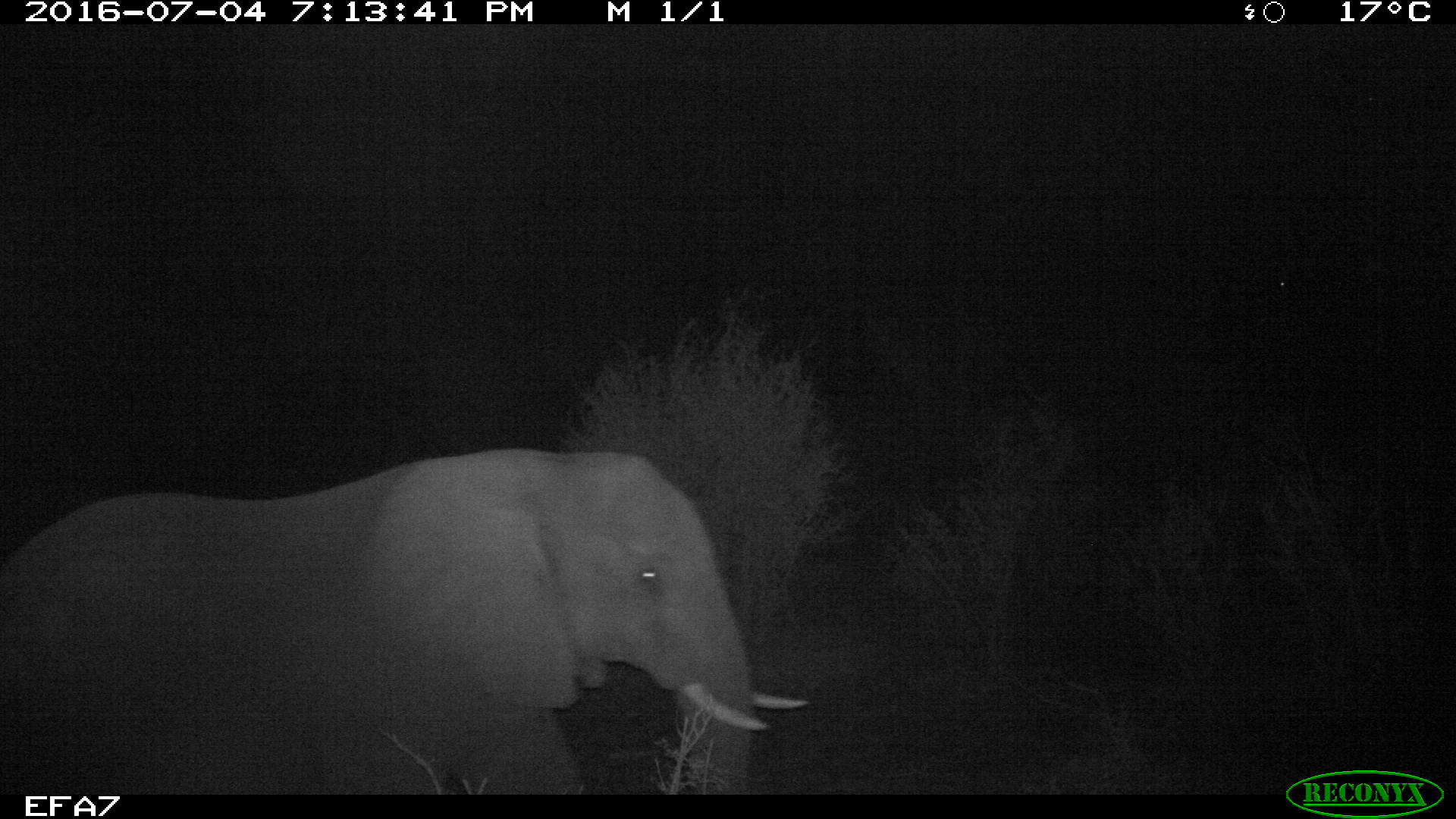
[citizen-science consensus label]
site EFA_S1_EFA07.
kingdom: Animalia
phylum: Chordata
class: Mammalia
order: Proboscidea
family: Elephantidae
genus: Loxodonta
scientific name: Loxodonta africana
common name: african bush elephant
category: elephant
Elephant (african bush elephant) (Loxodonta africana), count 1. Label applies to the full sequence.